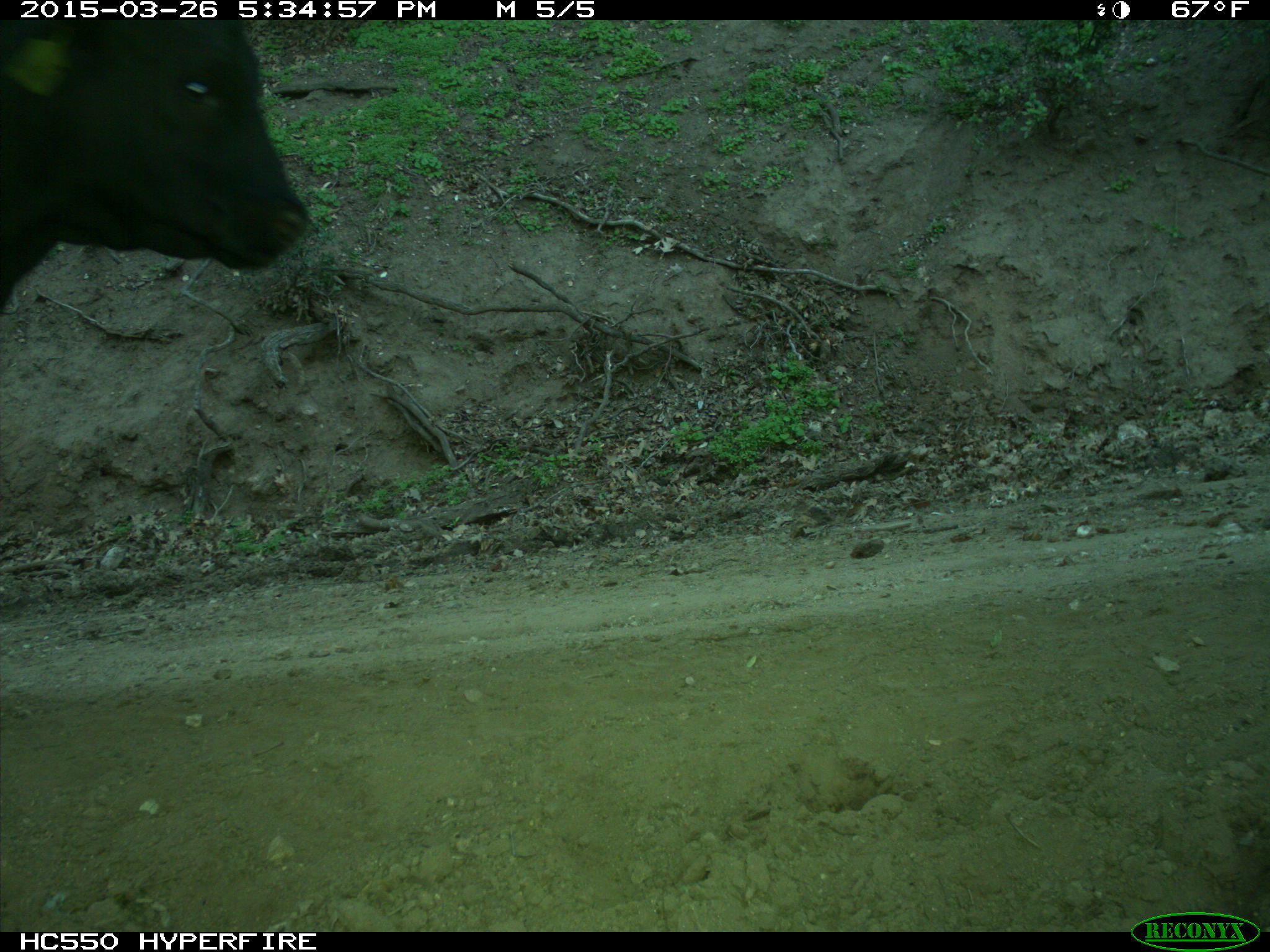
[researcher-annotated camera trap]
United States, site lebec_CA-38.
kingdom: Animalia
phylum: Chordata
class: Mammalia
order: Artiodactyla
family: Bovidae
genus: Bos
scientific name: Bos taurus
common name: domestic cow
Bos taurus (domestic cow).